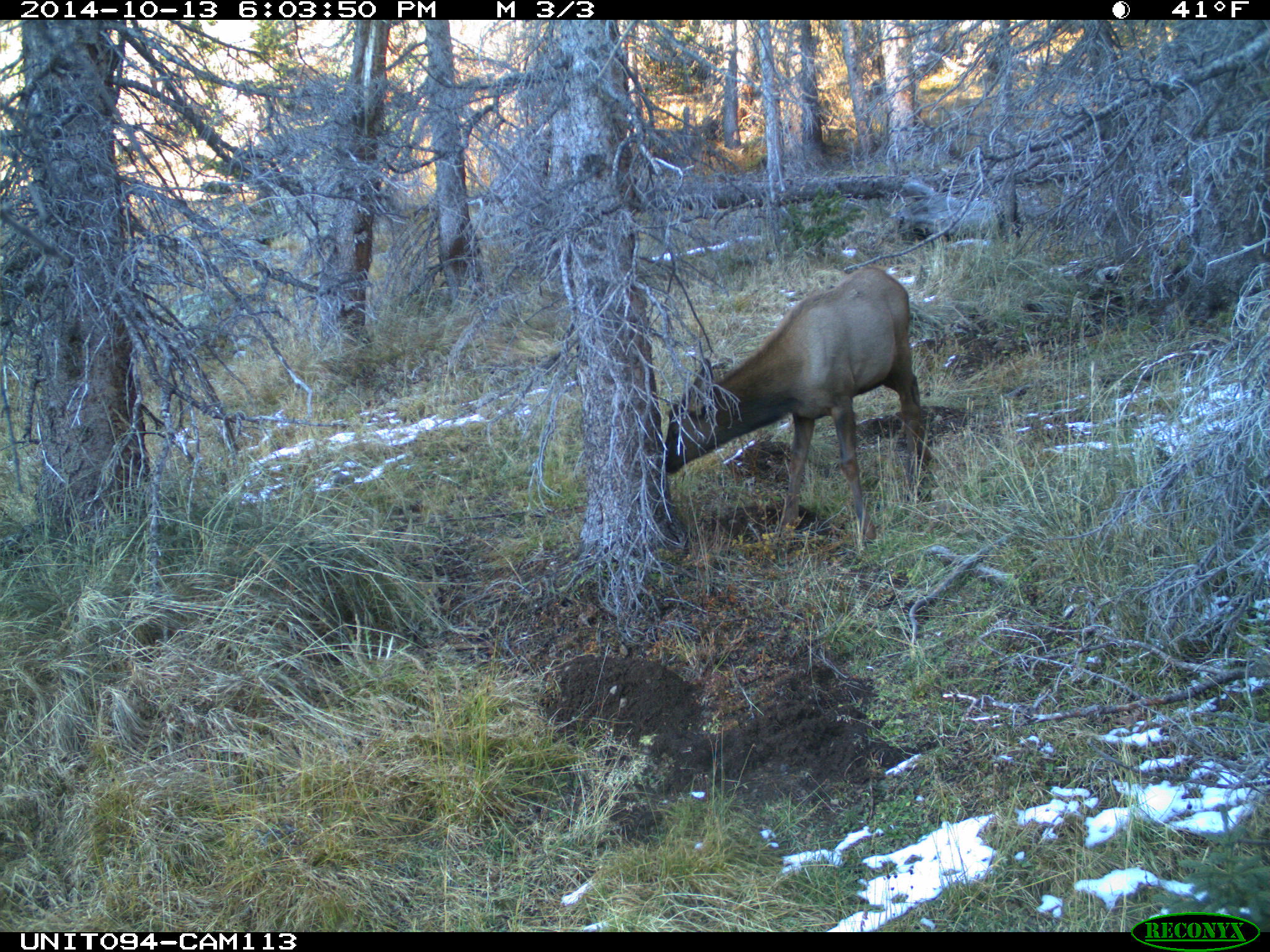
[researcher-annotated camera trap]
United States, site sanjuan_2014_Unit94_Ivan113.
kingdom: Animalia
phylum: Chordata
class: Mammalia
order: Artiodactyla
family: Cervidae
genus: Cervus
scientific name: Cervus elaphus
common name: red deer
Cervus elaphus (red deer).